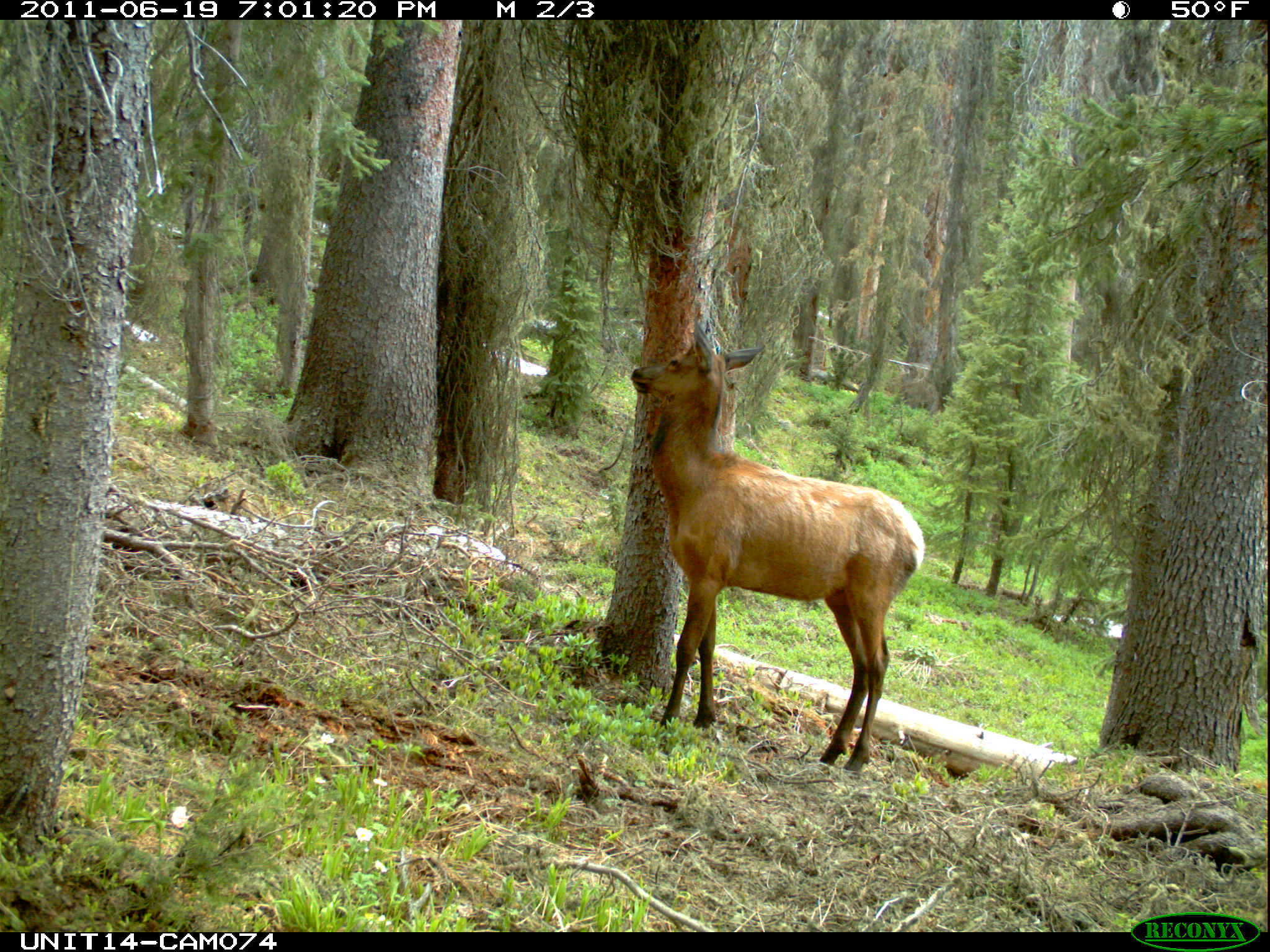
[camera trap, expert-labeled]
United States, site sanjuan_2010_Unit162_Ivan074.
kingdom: Animalia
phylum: Chordata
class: Mammalia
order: Artiodactyla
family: Cervidae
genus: Cervus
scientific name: Cervus elaphus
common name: red deer